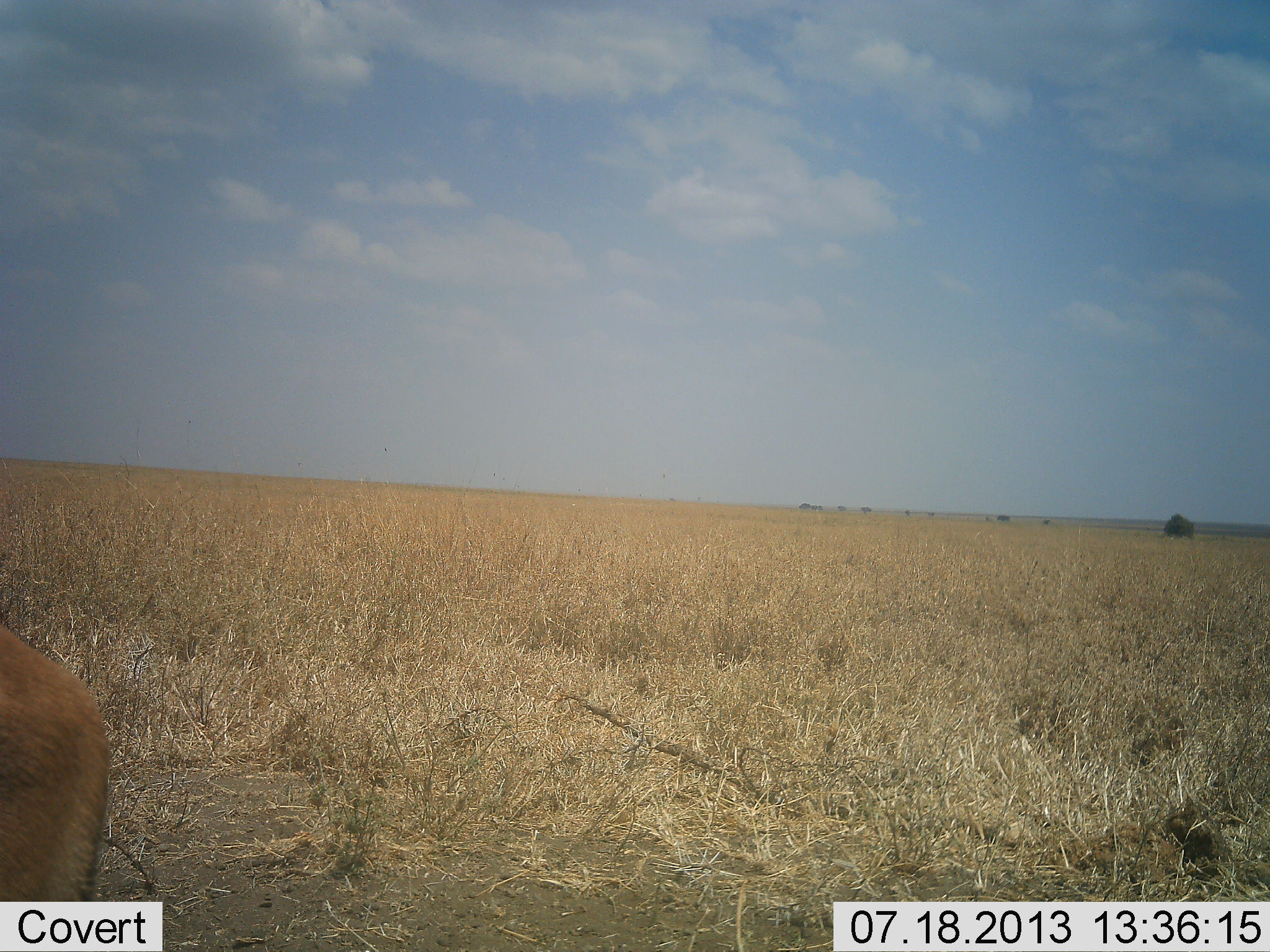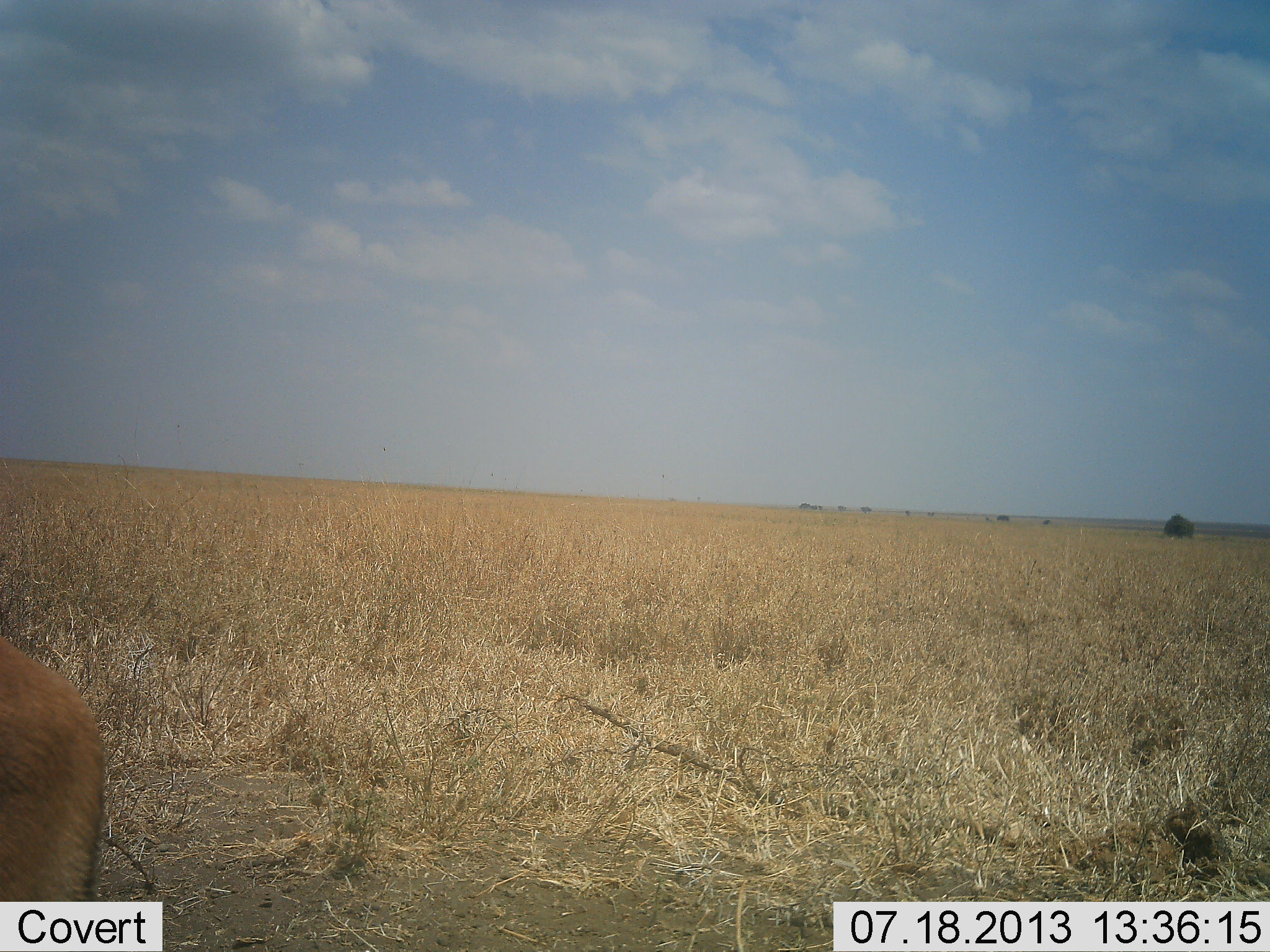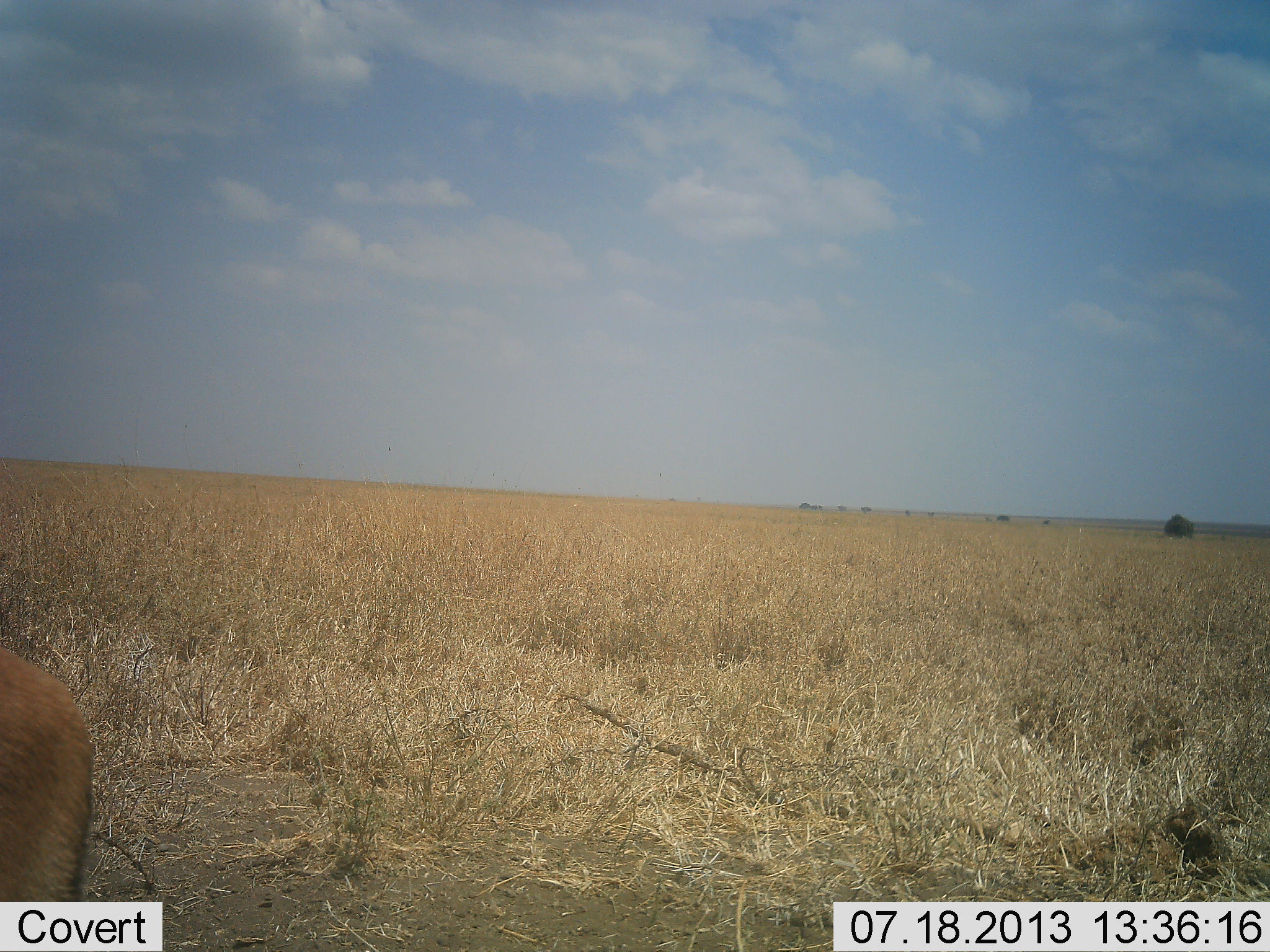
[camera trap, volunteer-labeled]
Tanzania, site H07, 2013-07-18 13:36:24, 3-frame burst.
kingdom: Animalia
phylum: Chordata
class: Mammalia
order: Artiodactyla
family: Bovidae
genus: Eudorcas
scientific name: Eudorcas thomsonii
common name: thomson's gazelle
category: gazellethomsons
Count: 1.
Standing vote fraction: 77%.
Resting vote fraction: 0%.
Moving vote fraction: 8%.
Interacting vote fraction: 0%.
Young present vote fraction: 0%.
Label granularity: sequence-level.